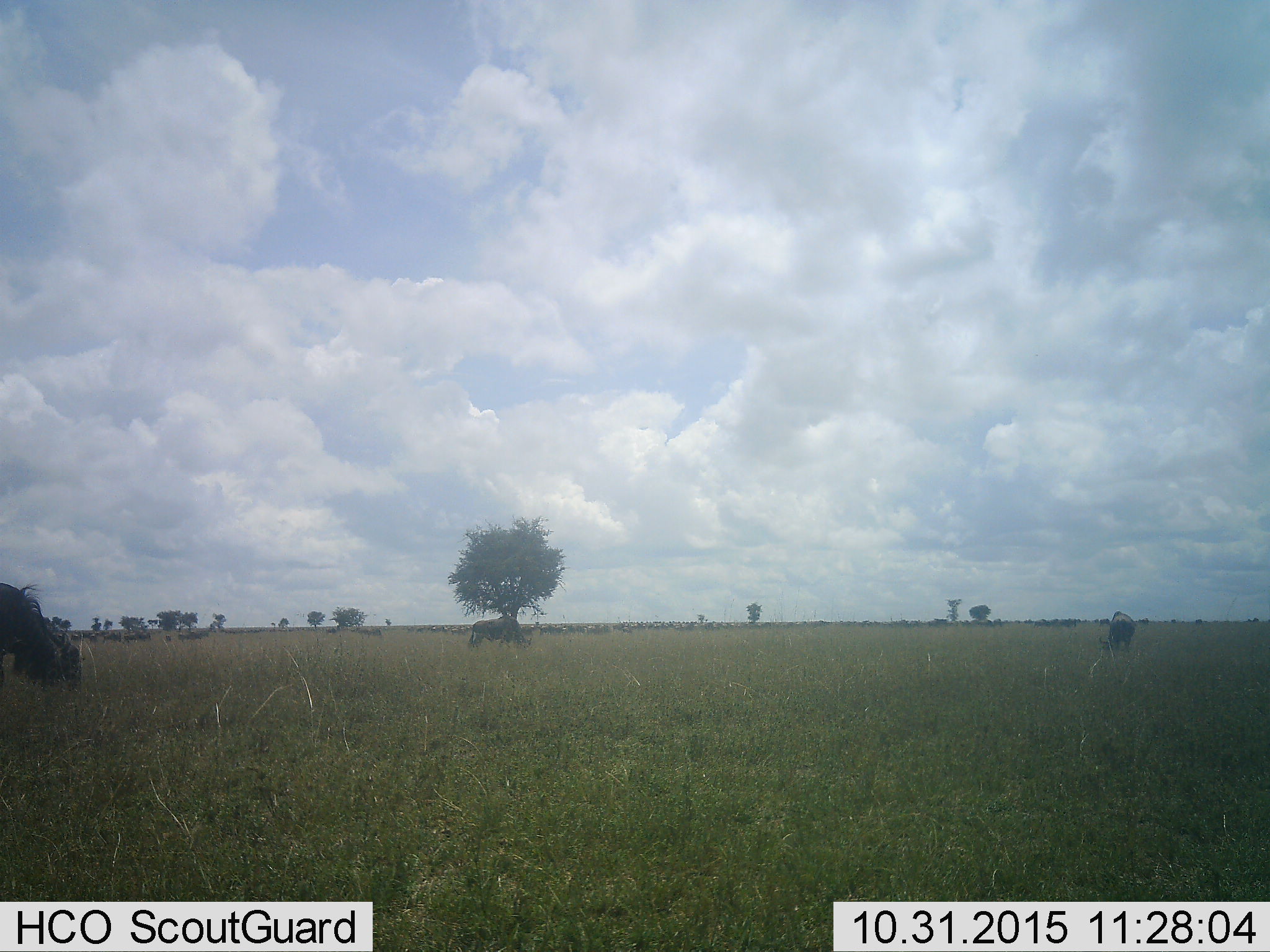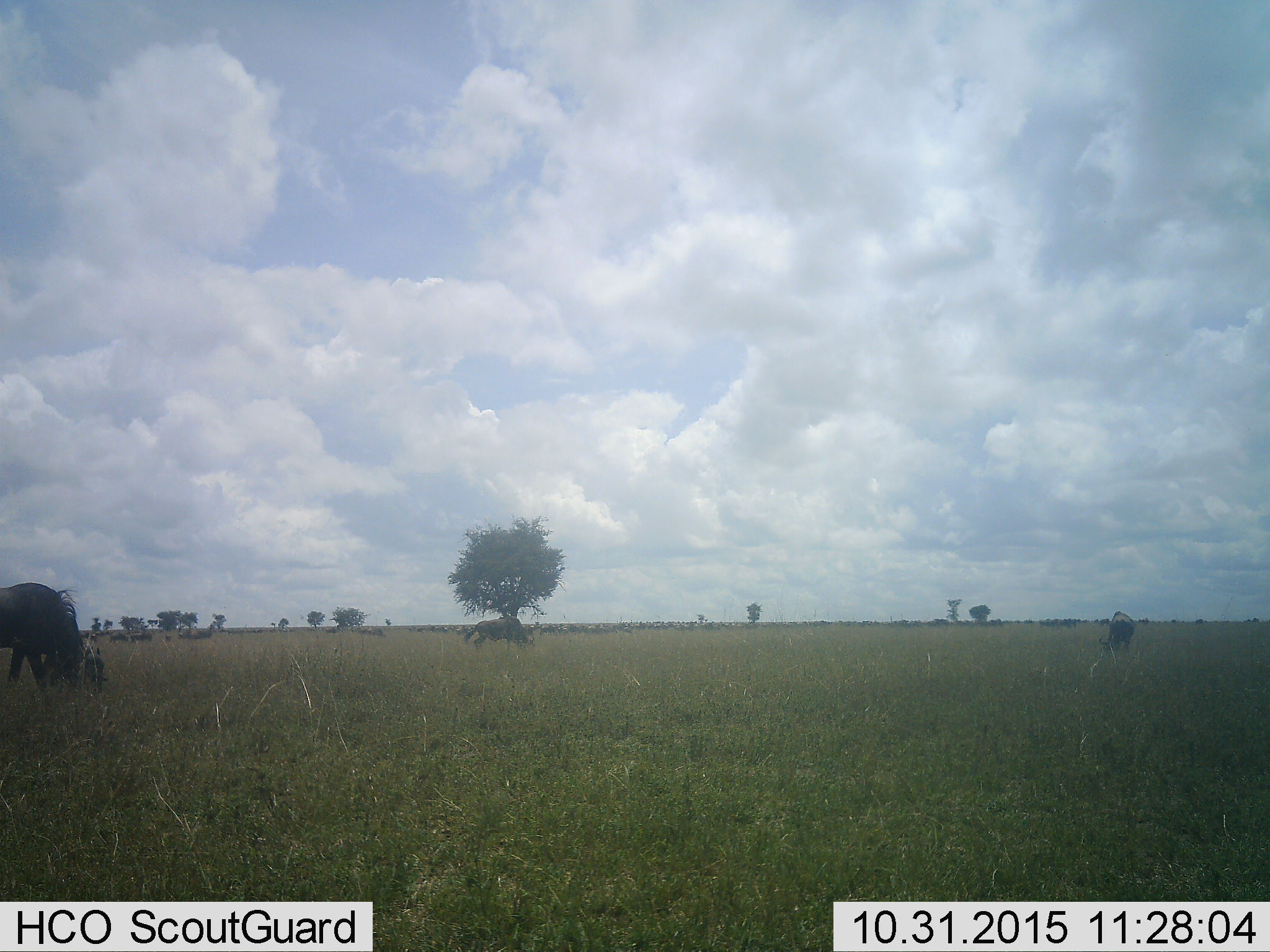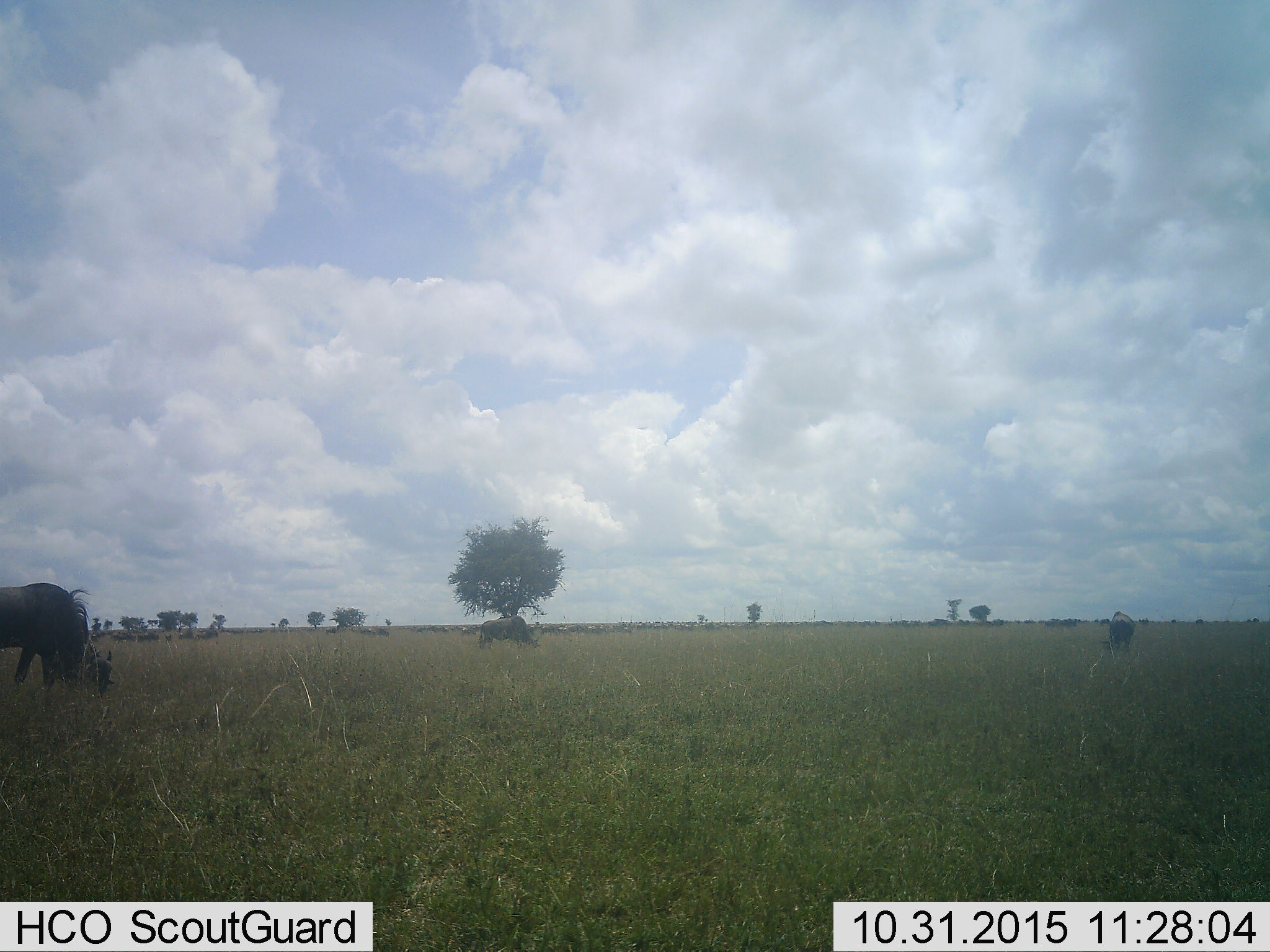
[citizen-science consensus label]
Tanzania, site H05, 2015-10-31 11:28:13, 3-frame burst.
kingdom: Animalia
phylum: Chordata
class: Mammalia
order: Artiodactyla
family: Bovidae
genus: Connochaetes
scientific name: Connochaetes taurinus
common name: blue wildebeest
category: wildebeest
Wildebeest (blue wildebeest) (Connochaetes taurinus), count 11-50. Behavior (volunteer vote fractions): standing 57%, resting 14%, moving 57%, interacting 0%. Young present (vote fraction): 14%. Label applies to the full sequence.